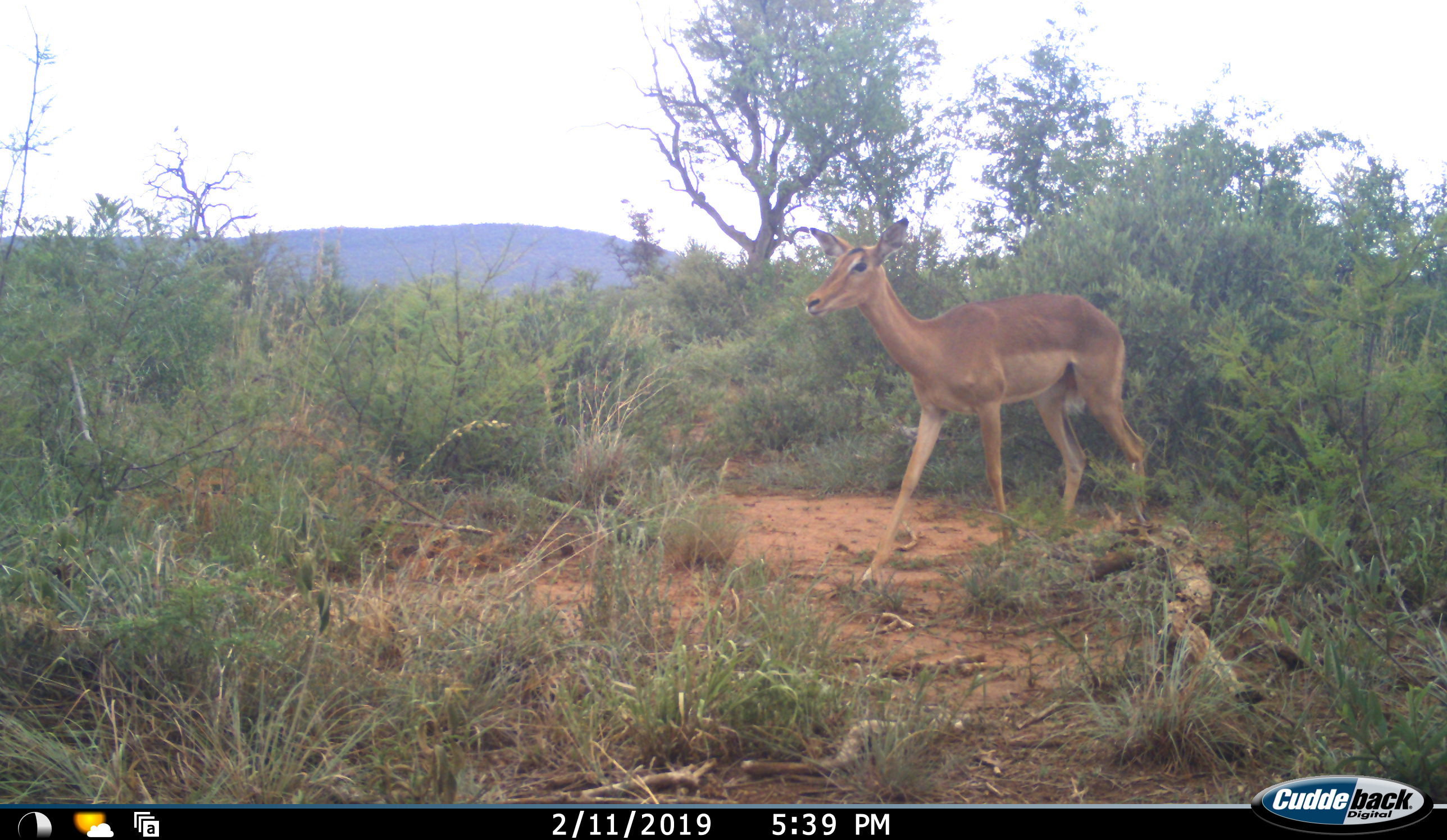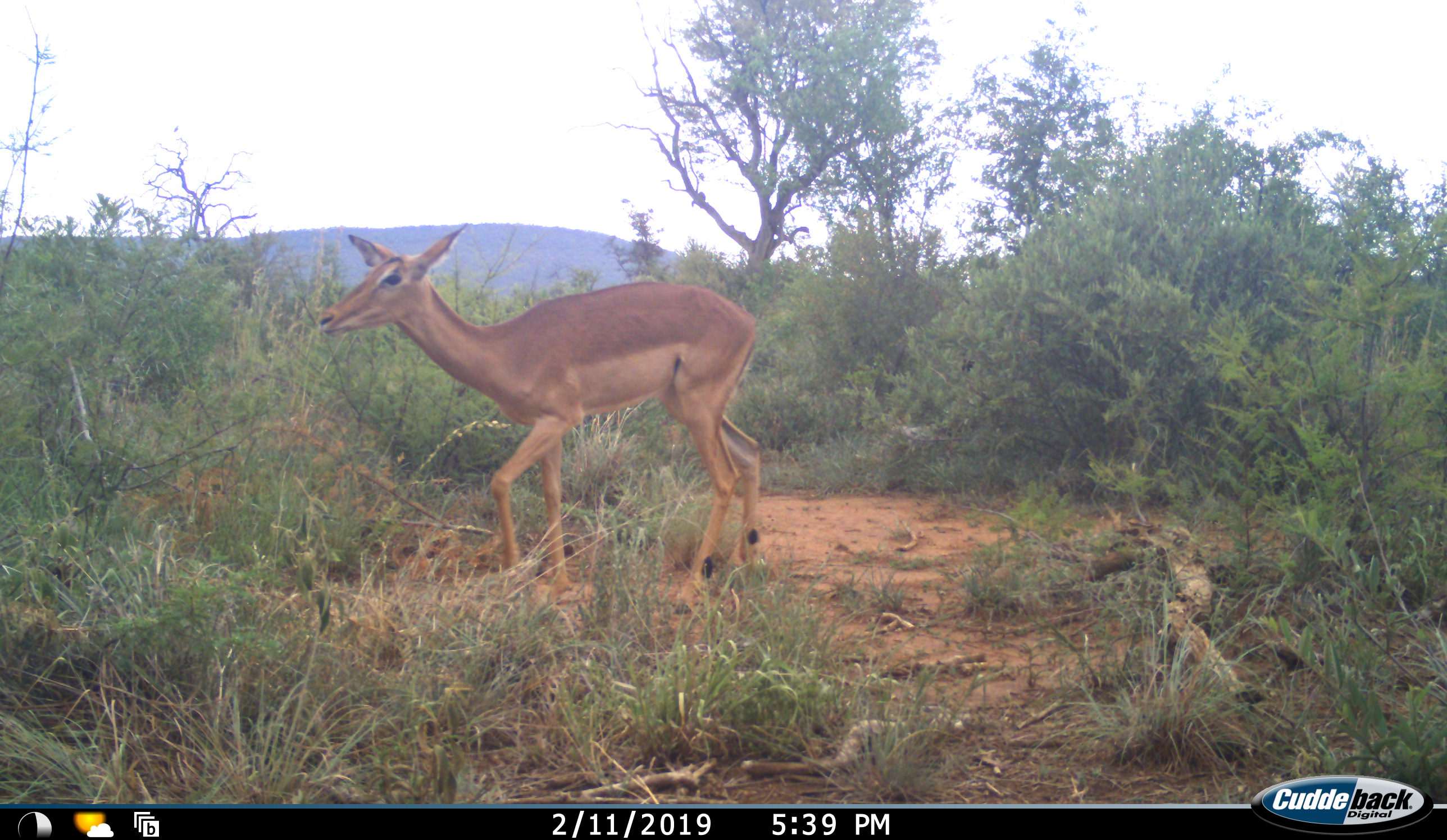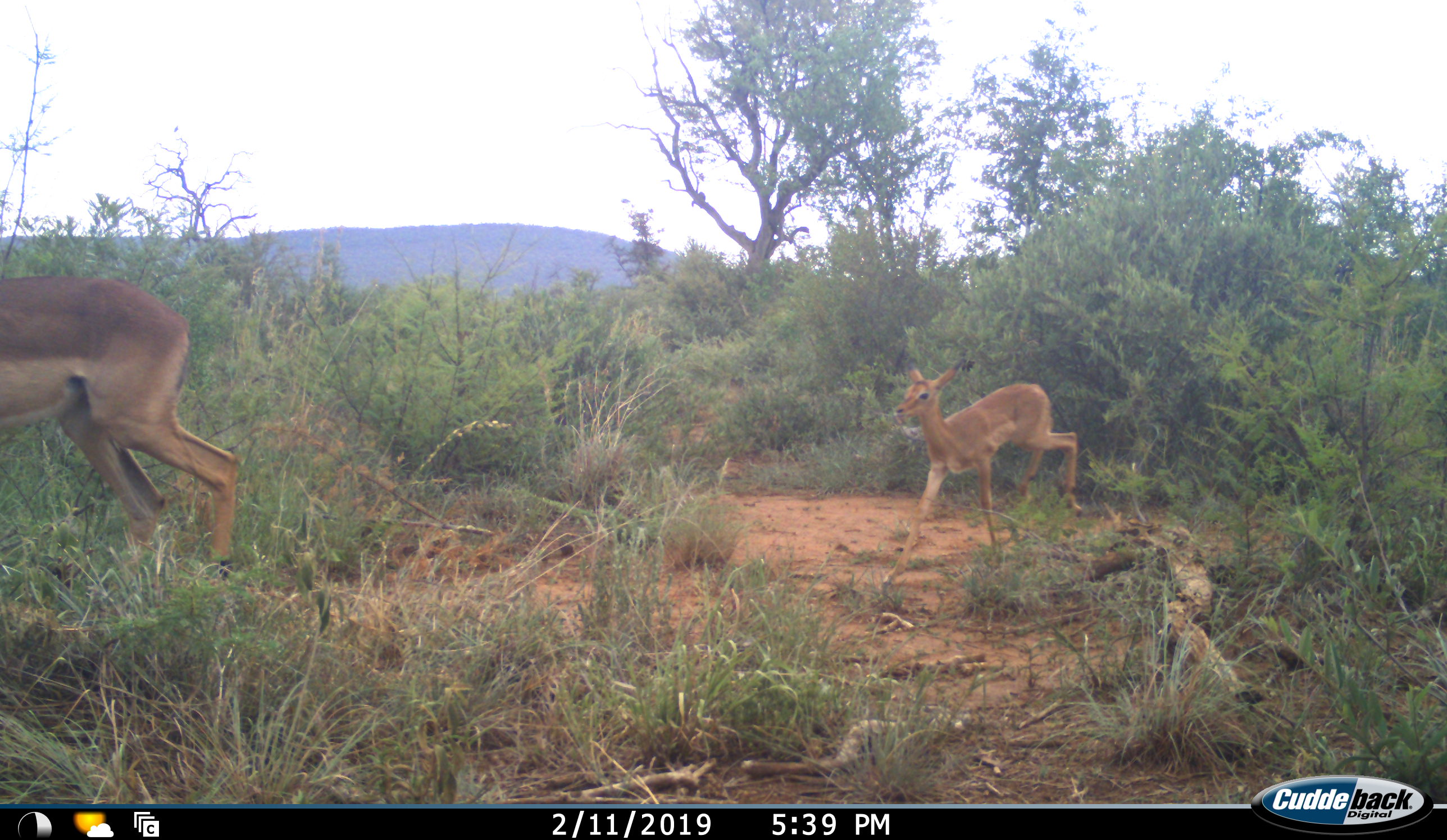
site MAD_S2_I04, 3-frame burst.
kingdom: Animalia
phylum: Chordata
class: Mammalia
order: Artiodactyla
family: Bovidae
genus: Aepyceros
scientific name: Aepyceros melampus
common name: impala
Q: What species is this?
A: Impala (Aepyceros melampus).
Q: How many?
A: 2.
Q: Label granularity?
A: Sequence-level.